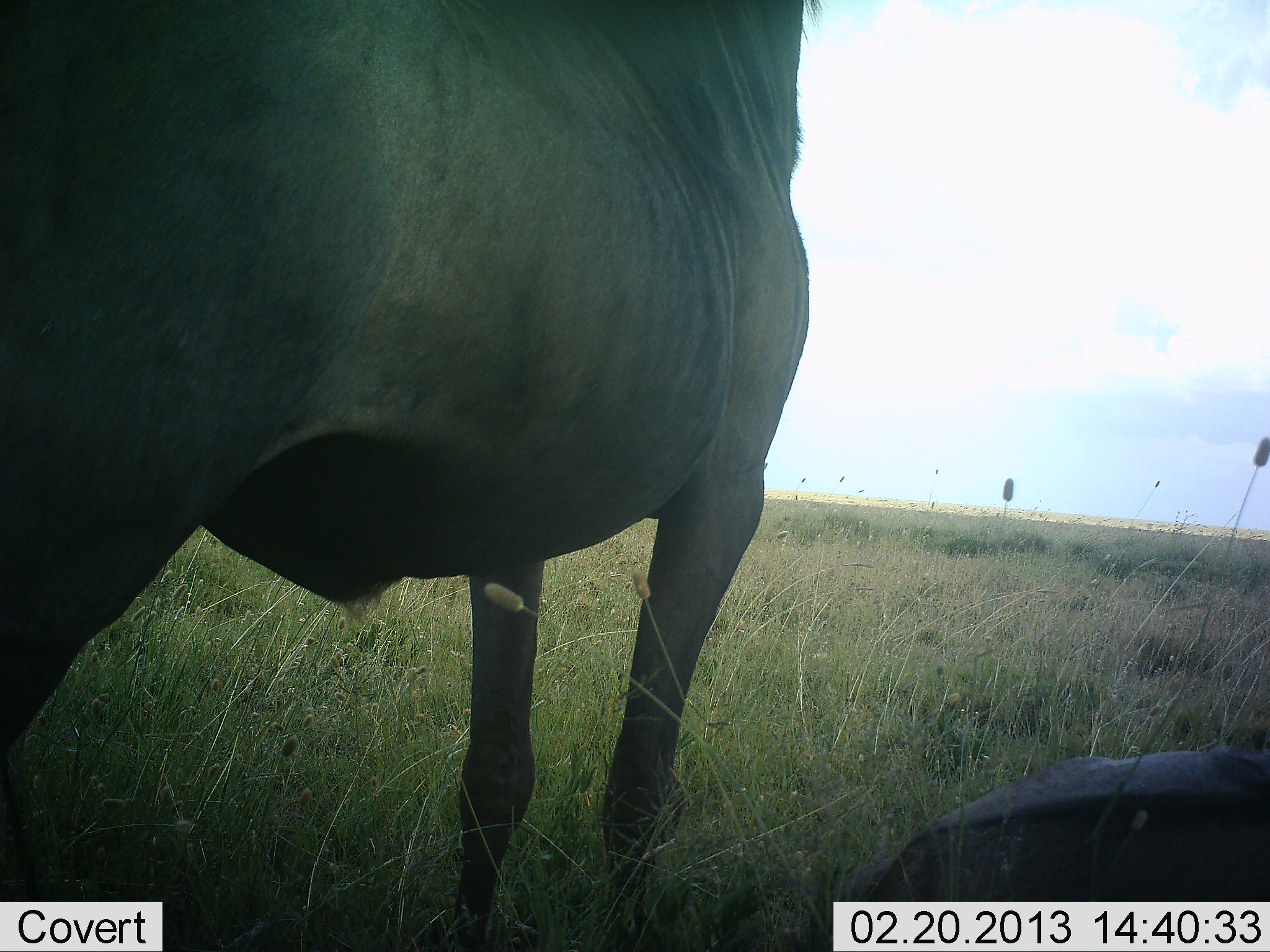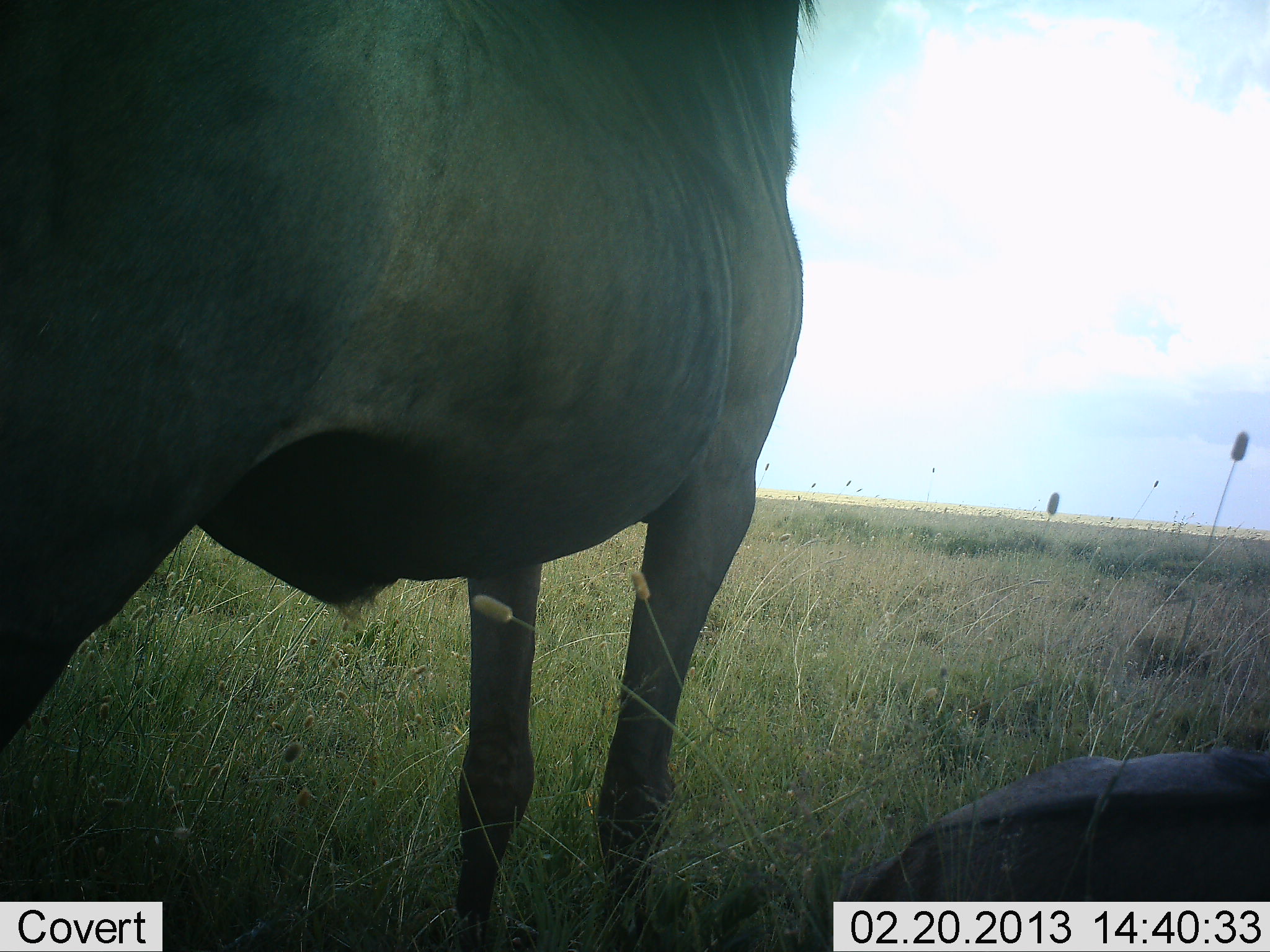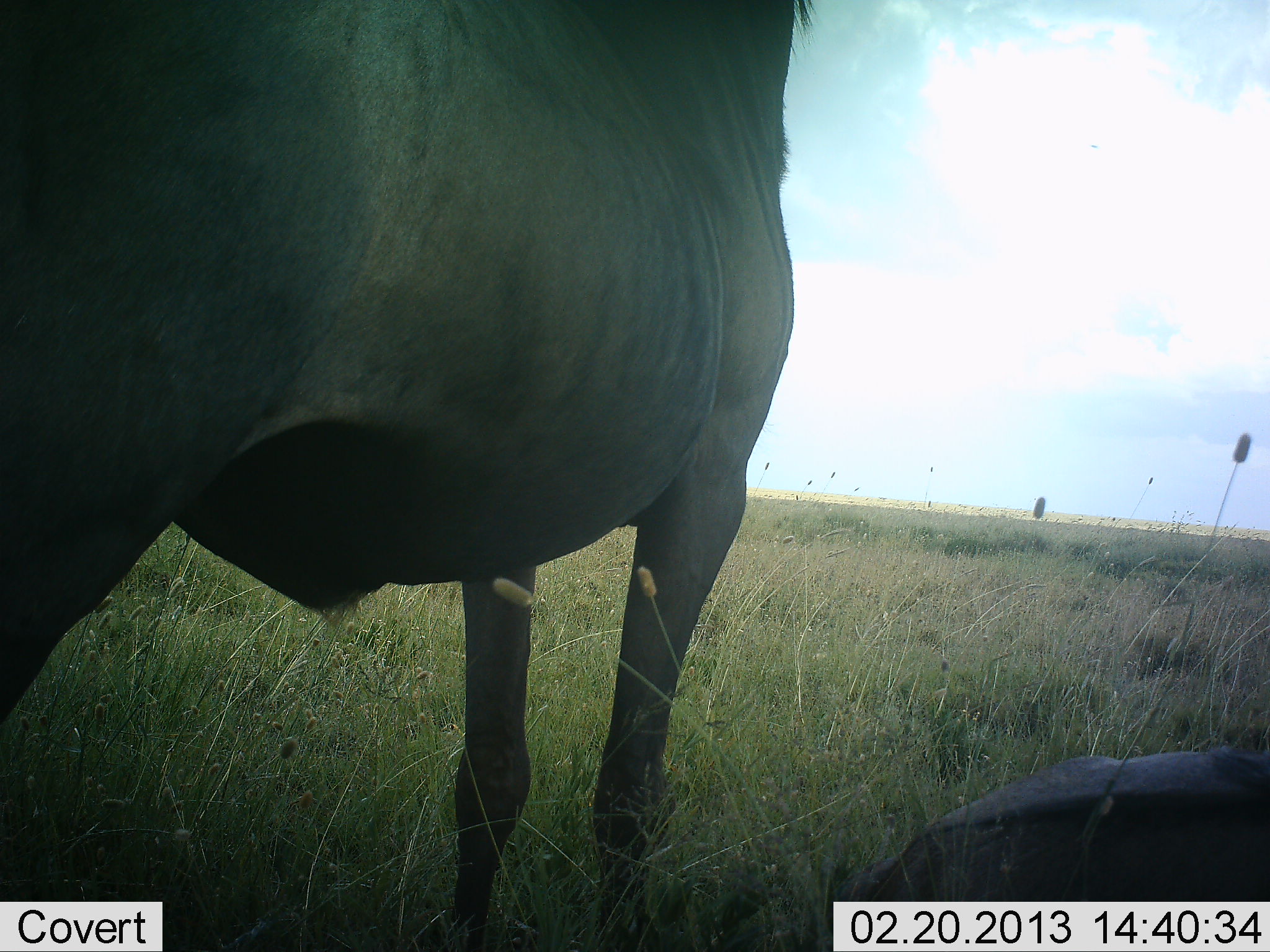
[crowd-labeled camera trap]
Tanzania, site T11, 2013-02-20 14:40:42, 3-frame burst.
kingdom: Animalia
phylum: Chordata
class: Mammalia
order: Artiodactyla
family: Bovidae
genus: Connochaetes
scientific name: Connochaetes taurinus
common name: blue wildebeest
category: wildebeest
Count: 2.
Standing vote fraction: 86%.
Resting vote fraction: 76%.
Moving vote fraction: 0%.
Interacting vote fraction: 0%.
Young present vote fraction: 0%.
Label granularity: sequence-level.